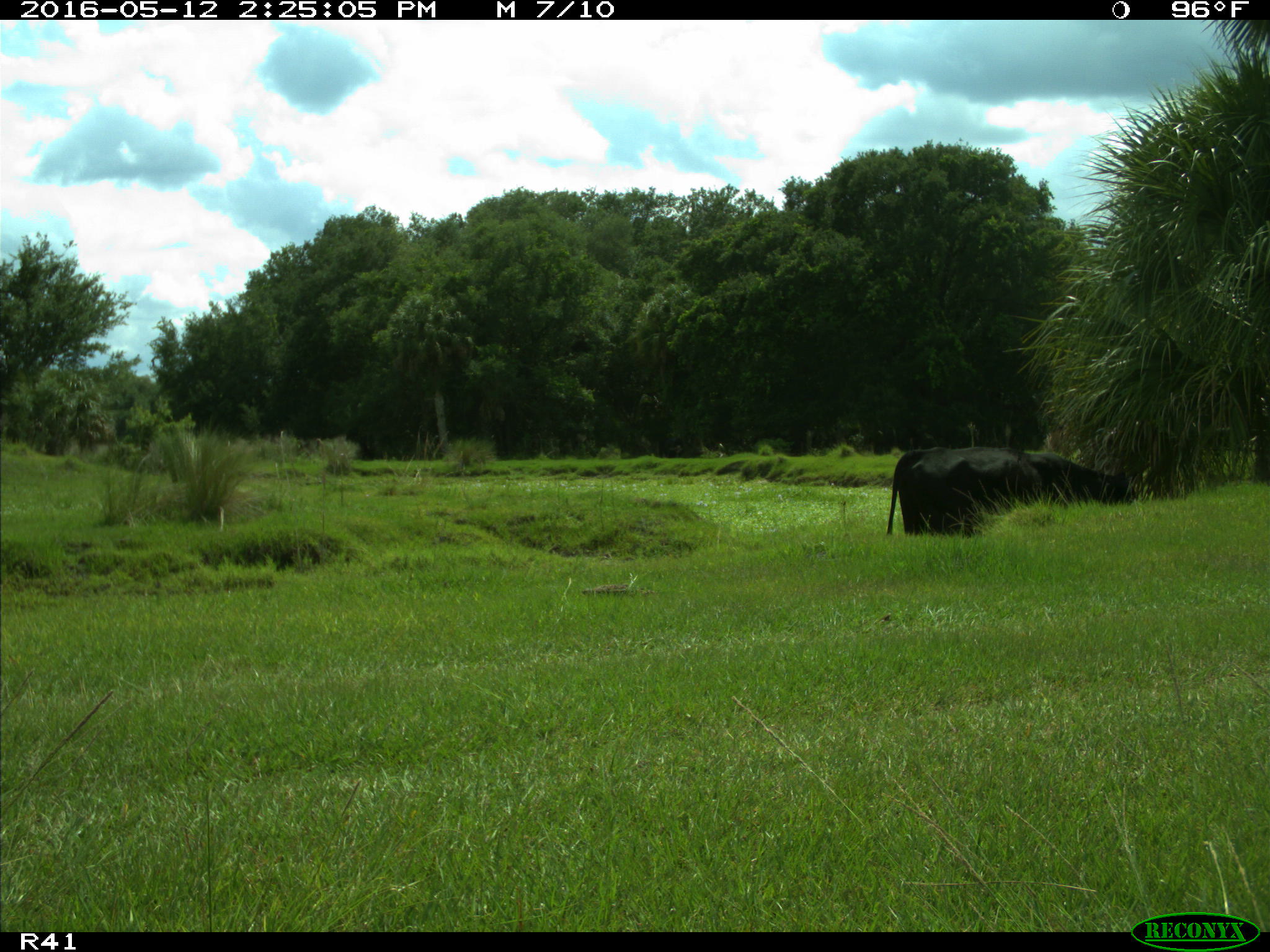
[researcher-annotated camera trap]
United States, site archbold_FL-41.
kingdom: Animalia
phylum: Chordata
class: Mammalia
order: Artiodactyla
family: Bovidae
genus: Bos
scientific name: Bos taurus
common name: domestic cow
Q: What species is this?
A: Bos taurus (domestic cow).